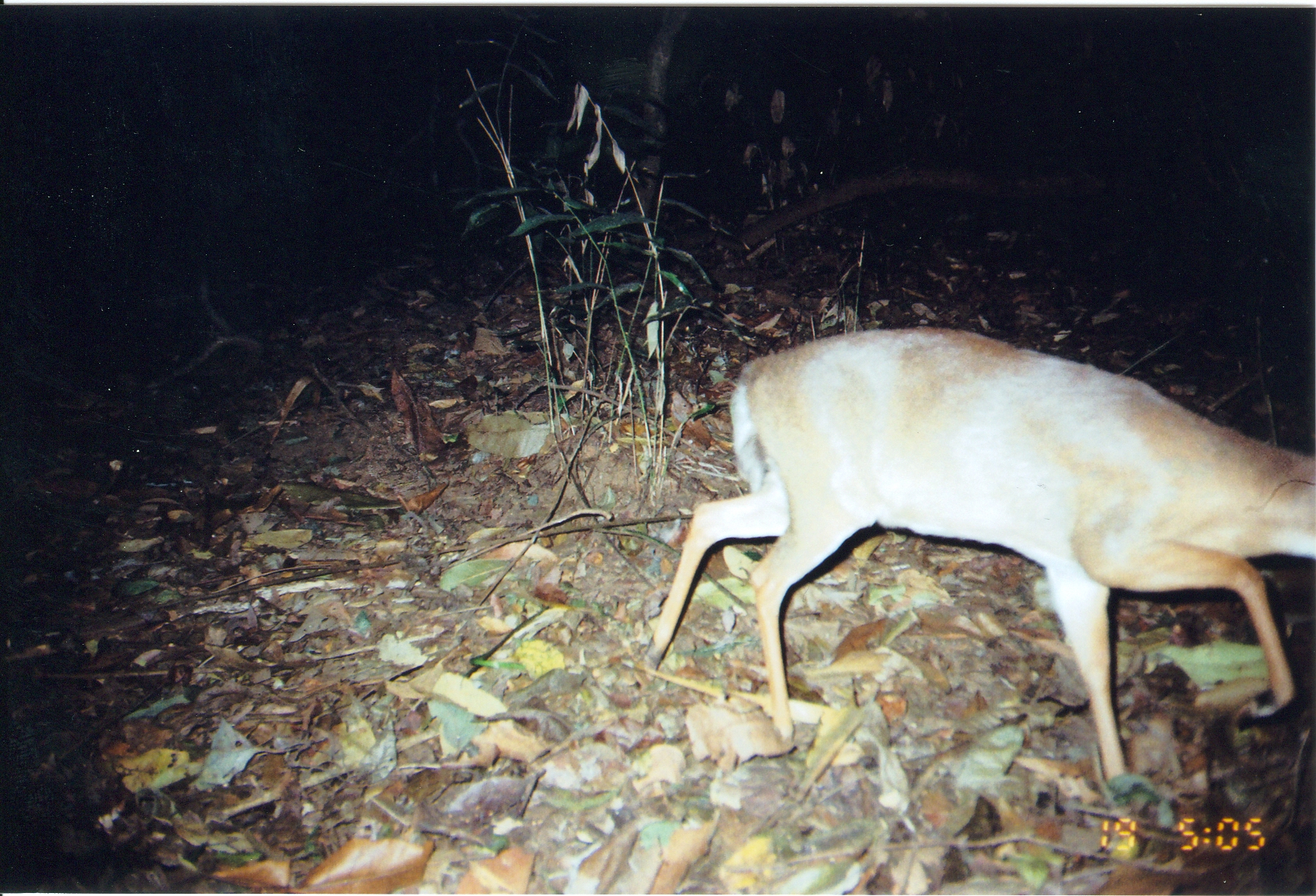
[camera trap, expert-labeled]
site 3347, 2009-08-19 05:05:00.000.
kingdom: Animalia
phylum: Chordata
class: Mammalia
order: Artiodactyla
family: Bovidae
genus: Nesotragus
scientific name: Nesotragus moschatus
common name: suni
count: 1